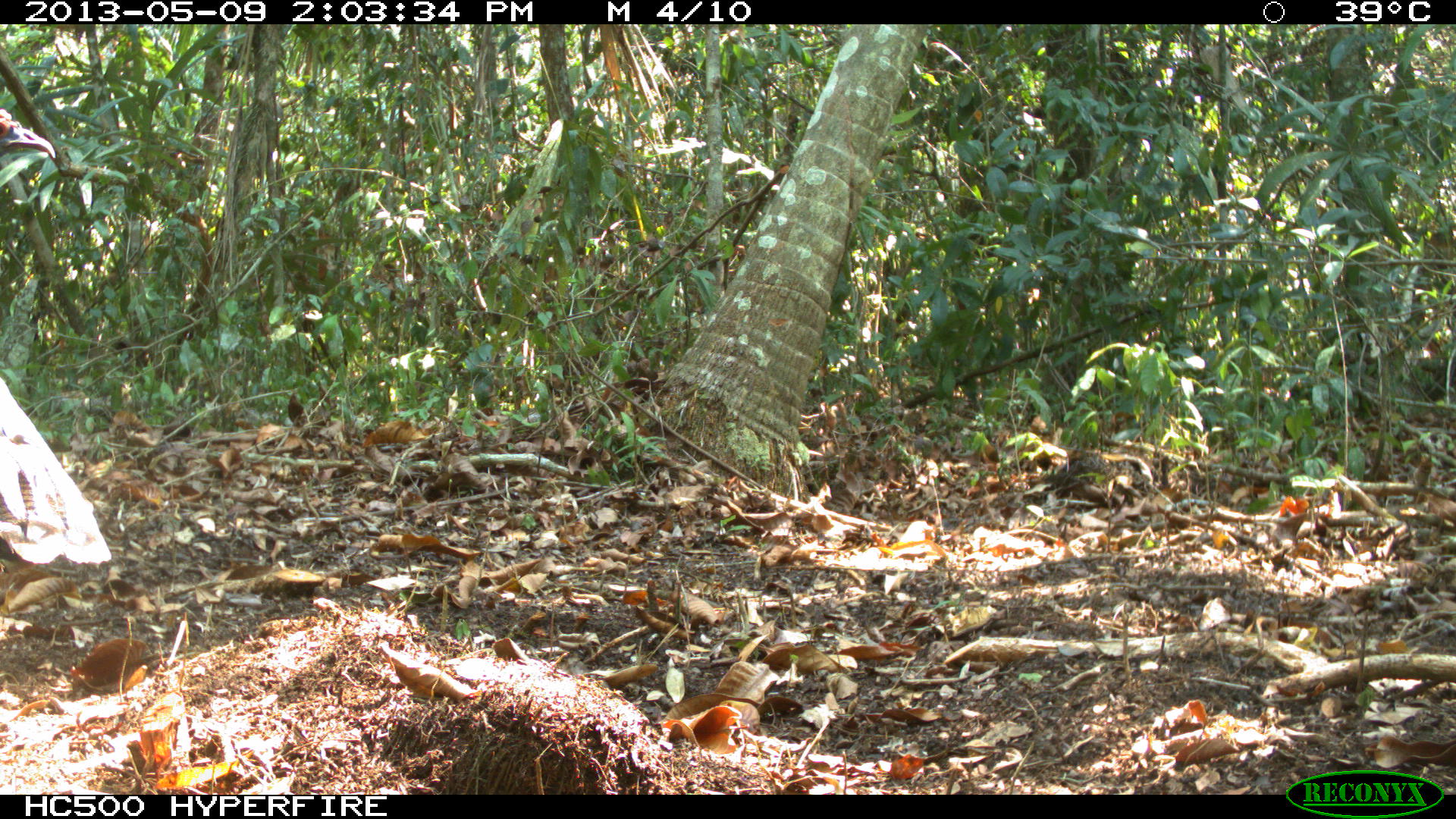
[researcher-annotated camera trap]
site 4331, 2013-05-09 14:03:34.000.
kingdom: Animalia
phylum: Chordata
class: Aves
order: Galliformes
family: Phasianidae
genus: Meleagris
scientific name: Meleagris ocellata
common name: ocellated turkey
Meleagris ocellata (ocellated turkey), count 1.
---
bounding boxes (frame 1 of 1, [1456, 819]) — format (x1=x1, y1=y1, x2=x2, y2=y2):
meleagris ocellata: (x1=0, y1=375, x2=113, y2=569)